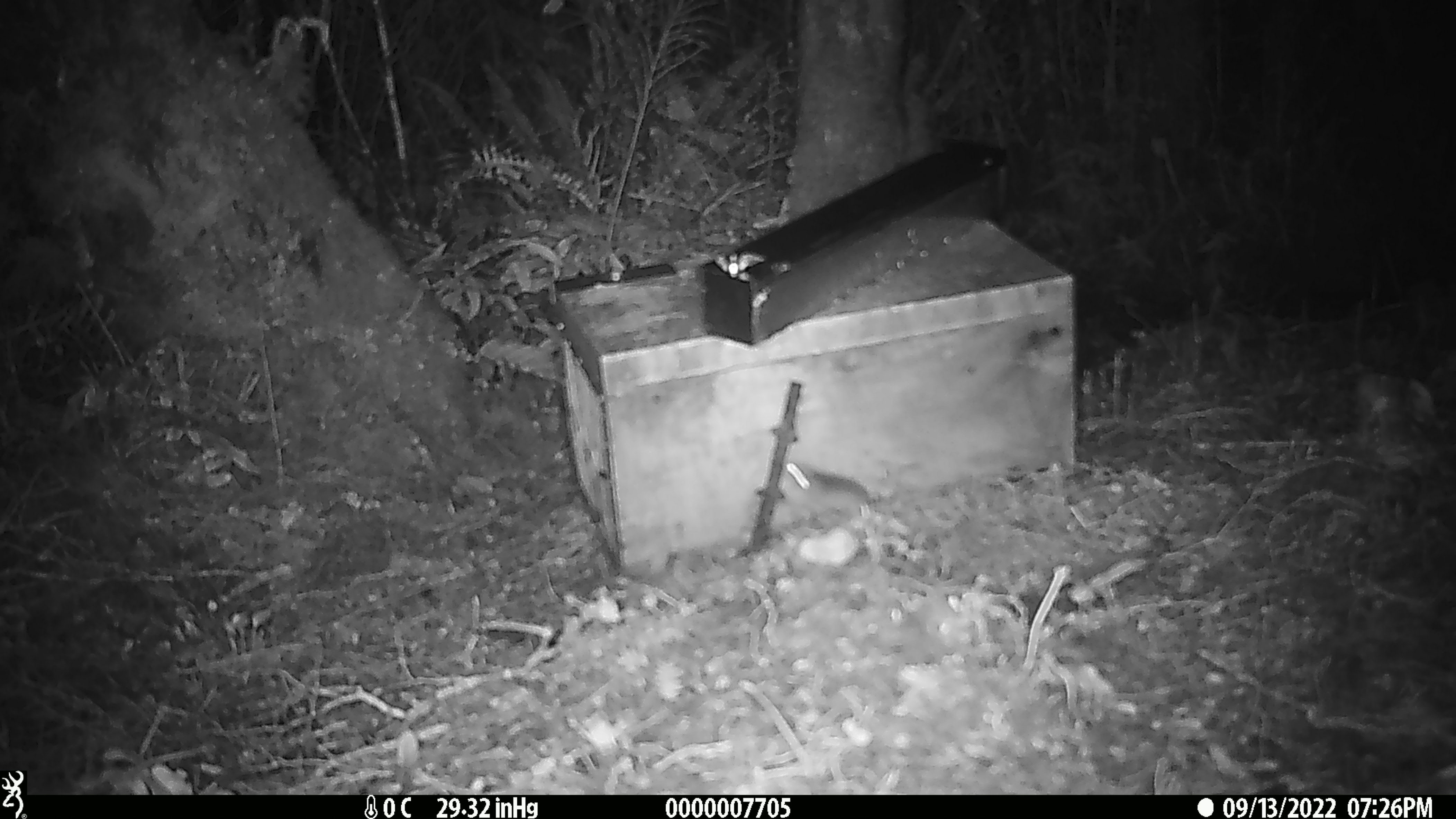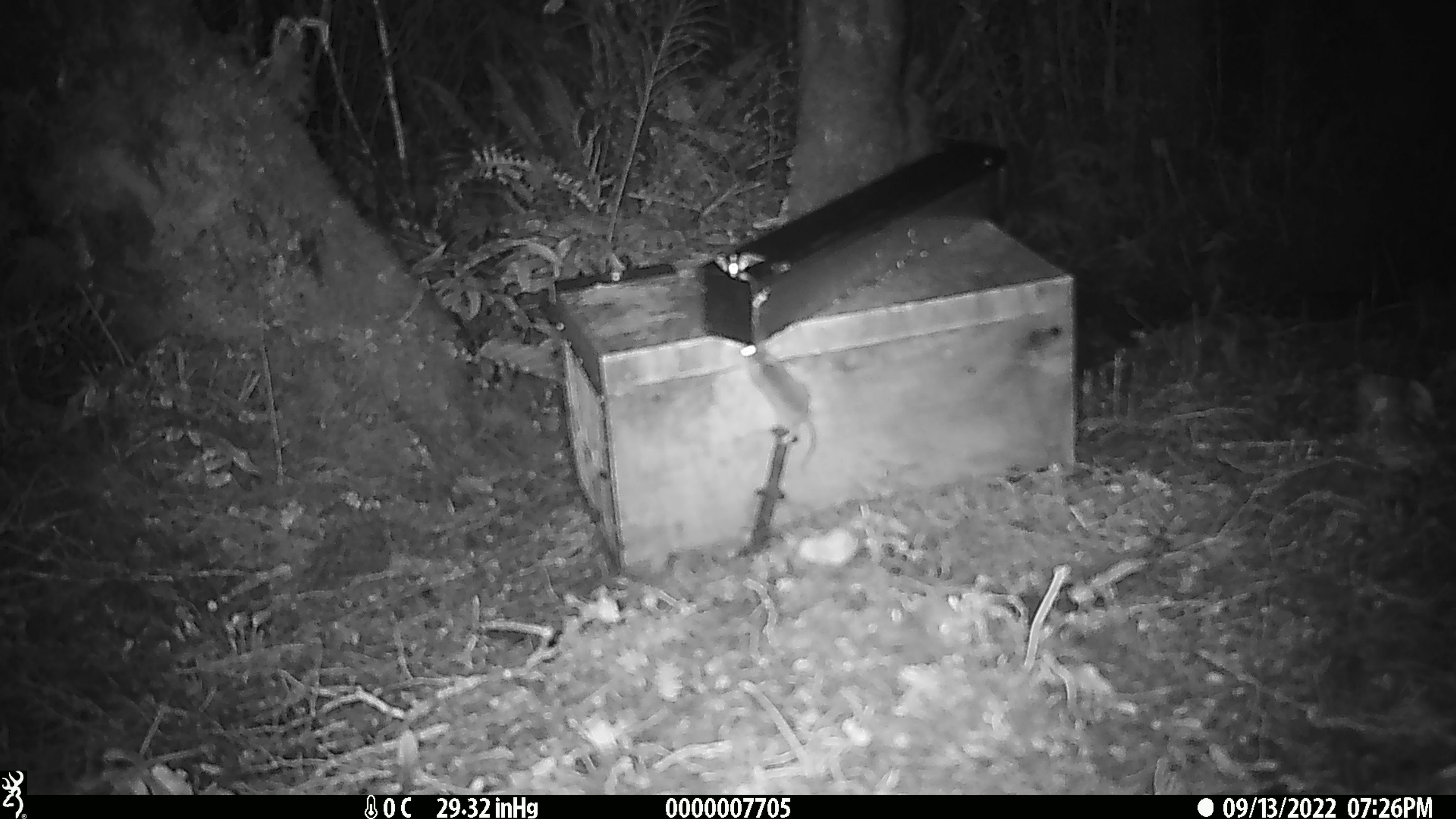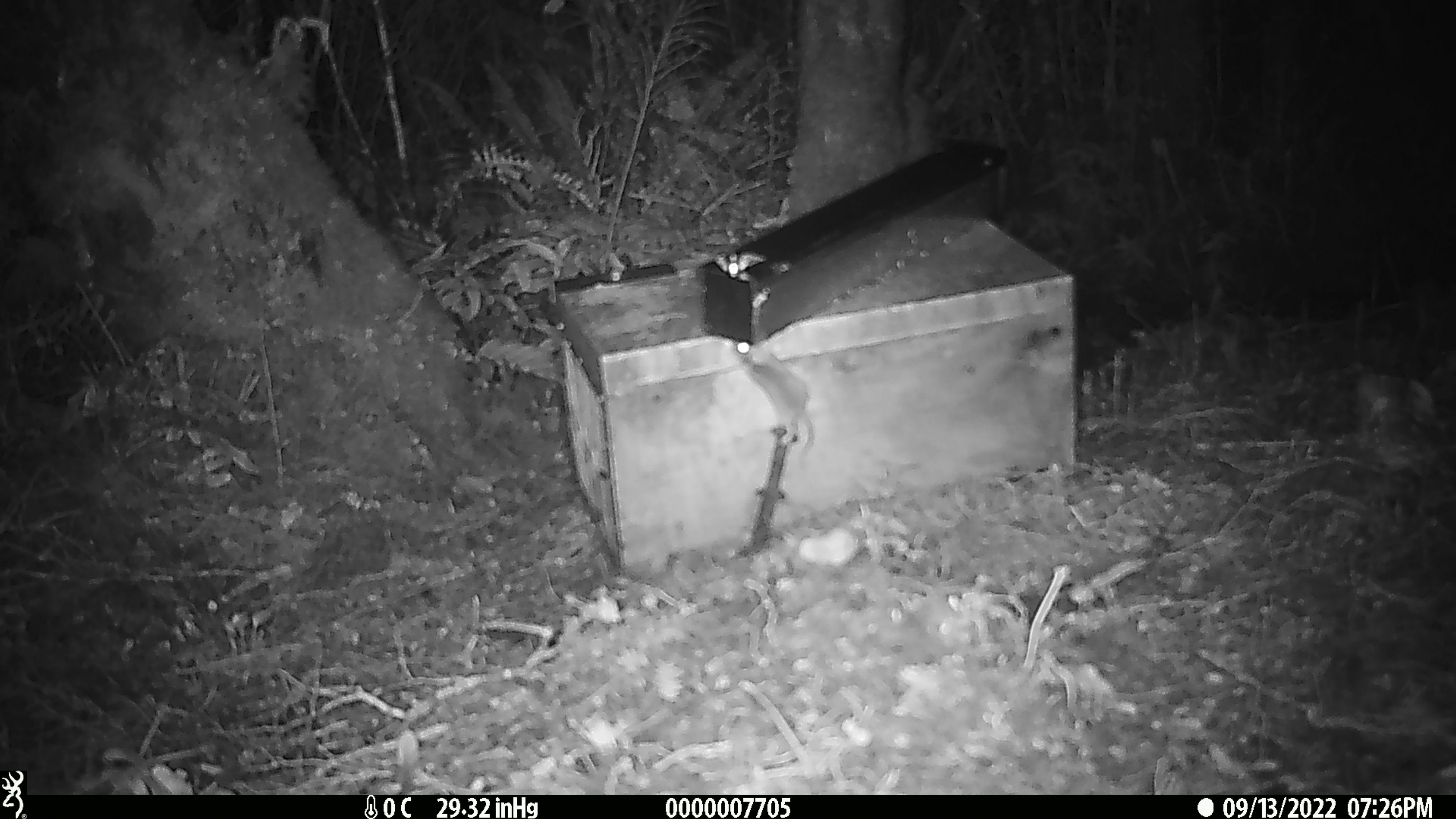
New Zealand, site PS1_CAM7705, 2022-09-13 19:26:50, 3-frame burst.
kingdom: Animalia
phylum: Chordata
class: Mammalia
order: Rodentia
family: Muridae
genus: Mus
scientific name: Mus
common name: mouse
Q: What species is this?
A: Mouse (Mus).